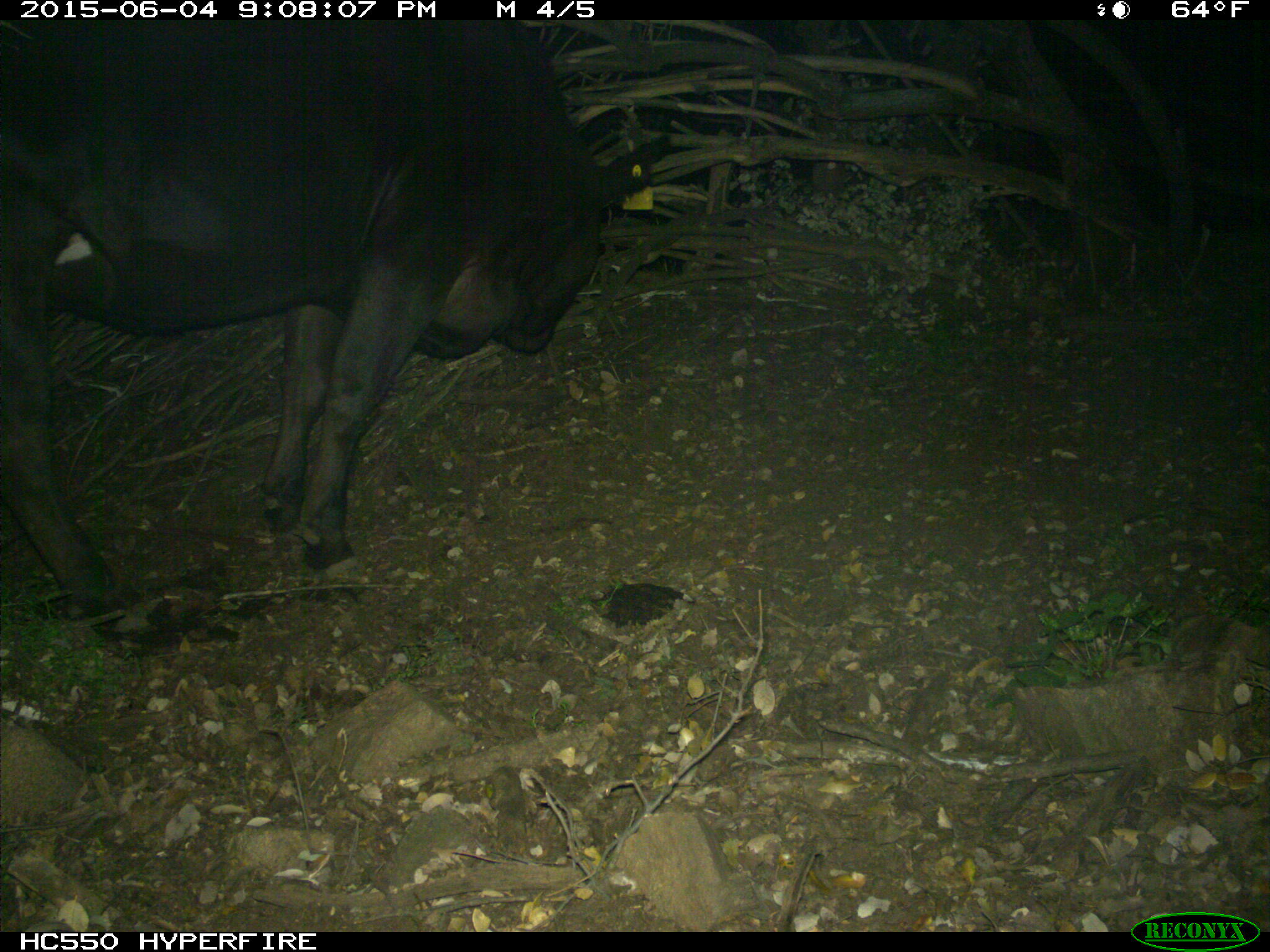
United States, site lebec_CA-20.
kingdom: Animalia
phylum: Chordata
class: Mammalia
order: Artiodactyla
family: Bovidae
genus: Bos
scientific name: Bos taurus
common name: domestic cow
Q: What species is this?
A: Bos taurus (domestic cow).